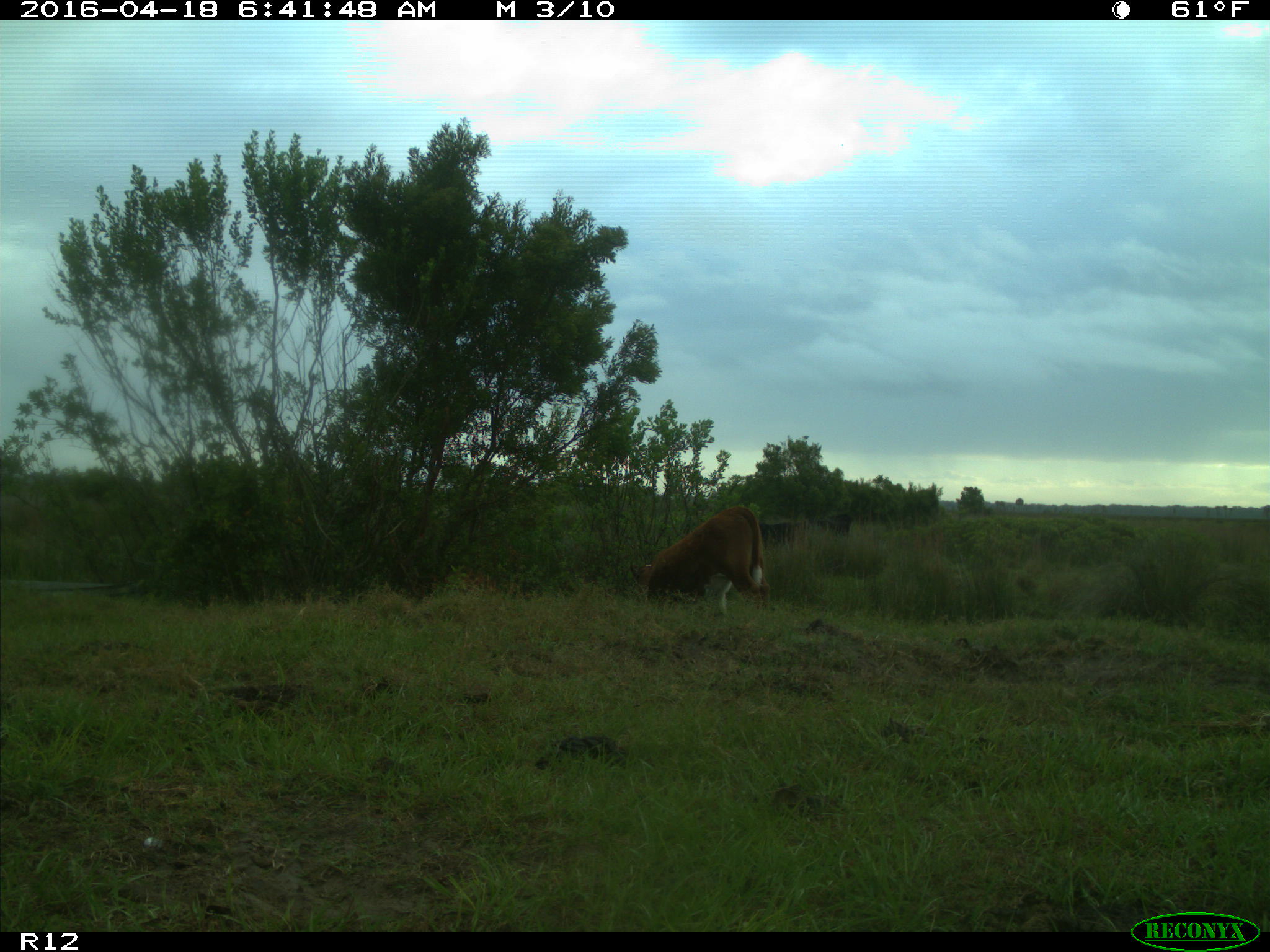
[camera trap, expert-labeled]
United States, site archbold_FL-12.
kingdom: Animalia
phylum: Chordata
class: Mammalia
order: Artiodactyla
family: Bovidae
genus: Bos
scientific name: Bos taurus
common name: domestic cow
Bos taurus (domestic cow).